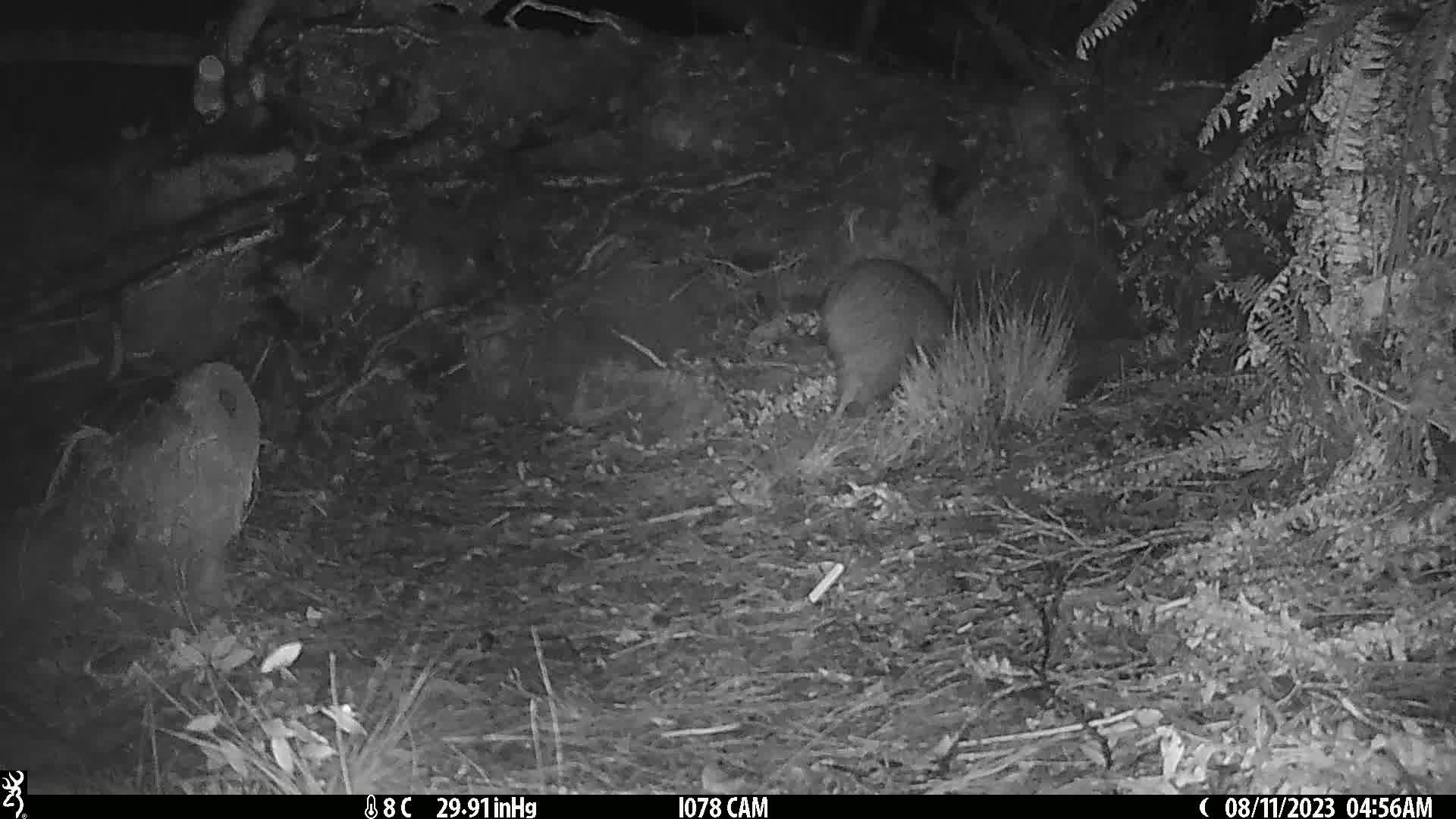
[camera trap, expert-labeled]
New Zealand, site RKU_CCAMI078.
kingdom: Animalia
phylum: Chordata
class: Aves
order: Apterygiformes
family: Apterygidae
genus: Apteryx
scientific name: Apteryx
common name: kiwi